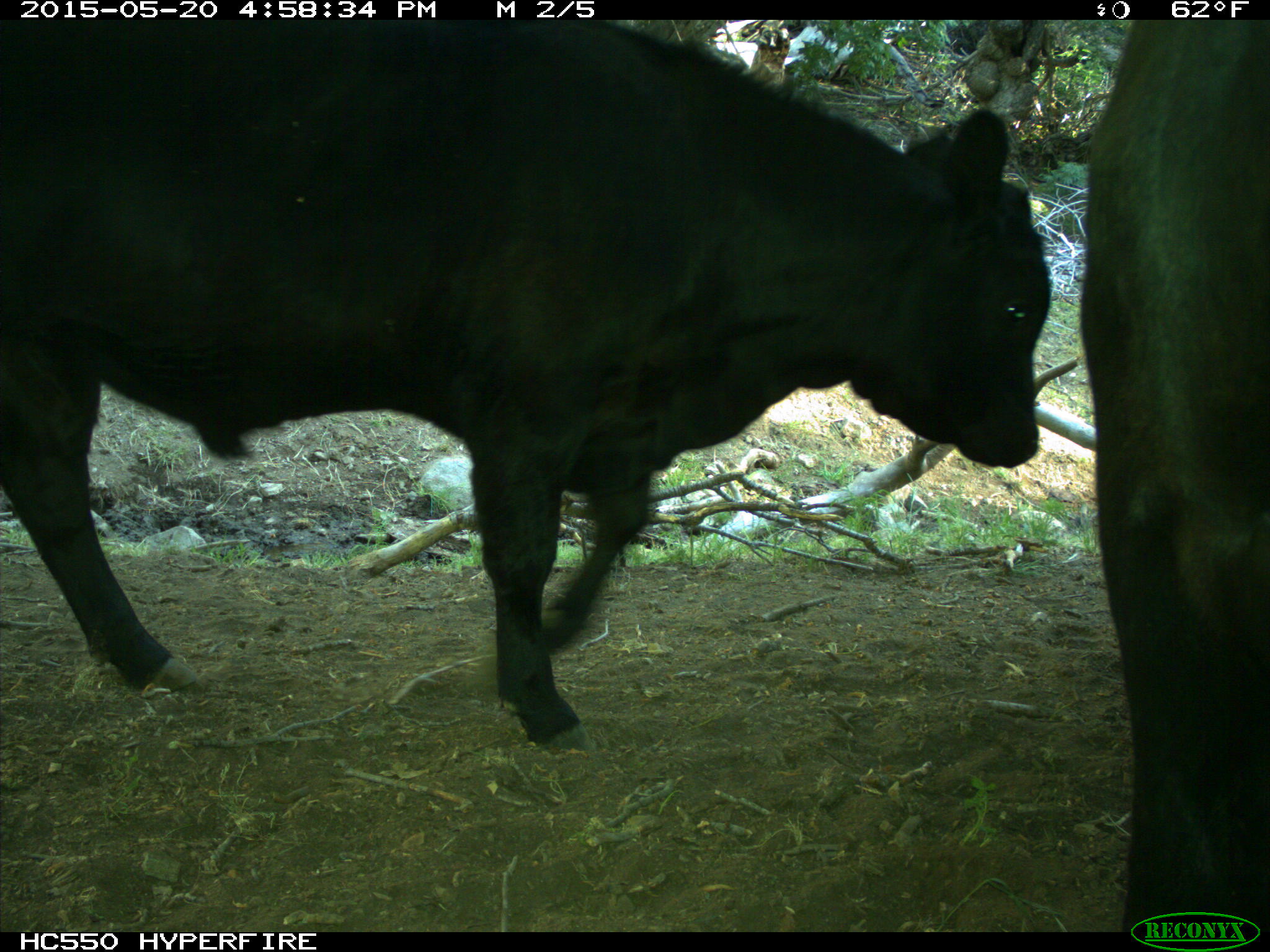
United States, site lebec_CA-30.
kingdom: Animalia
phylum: Chordata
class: Mammalia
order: Artiodactyla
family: Bovidae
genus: Bos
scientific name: Bos taurus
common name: domestic cow